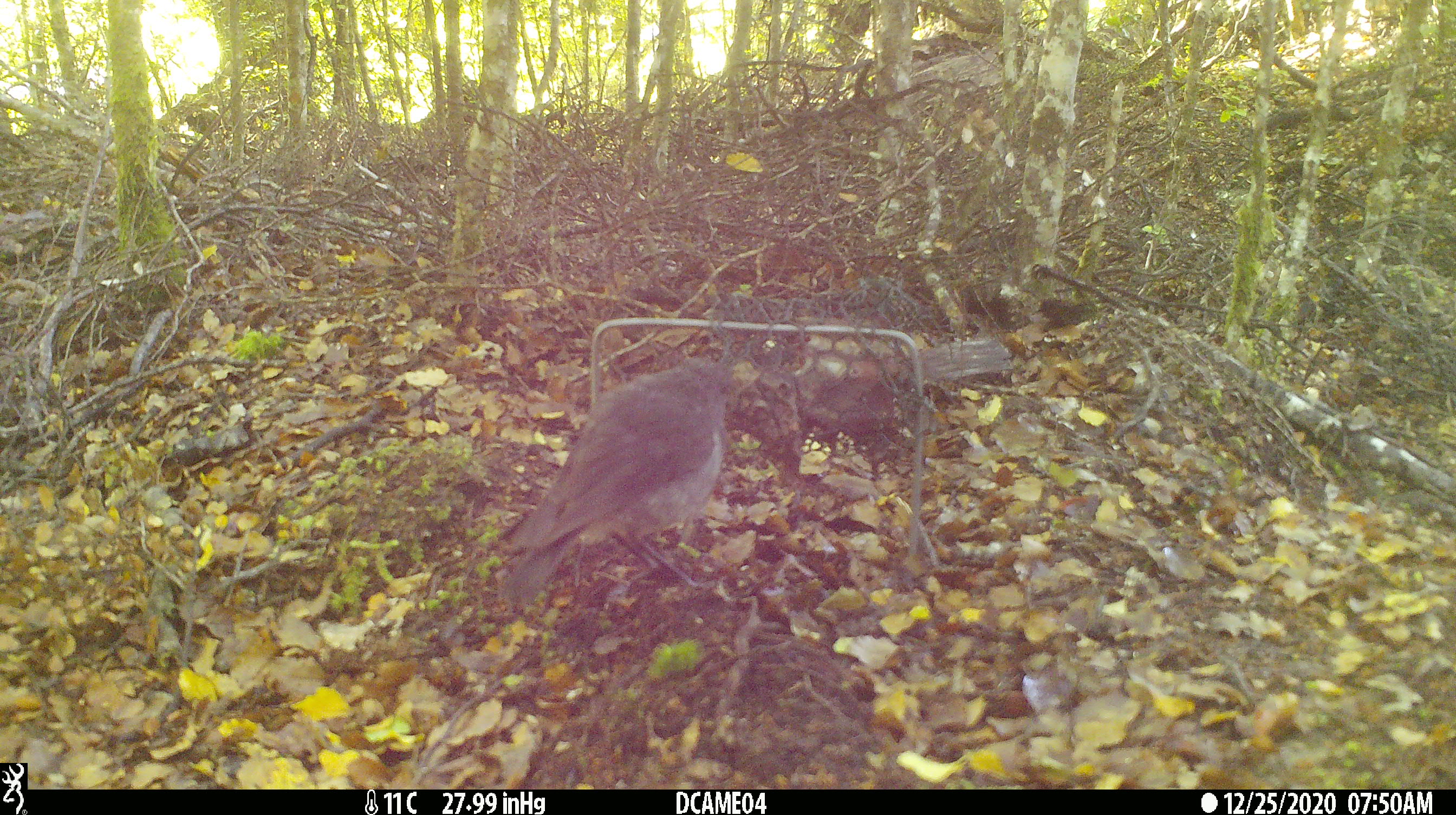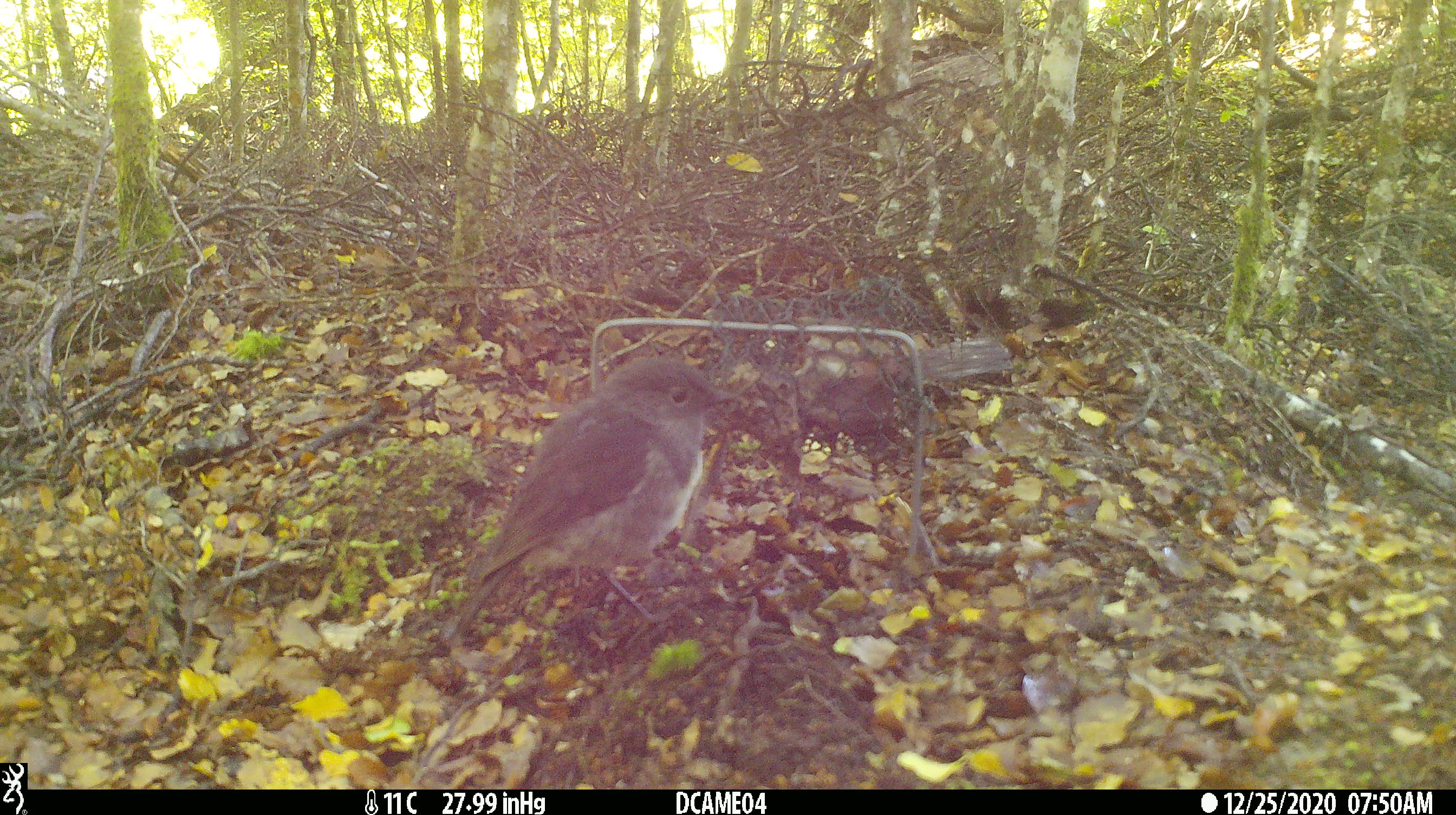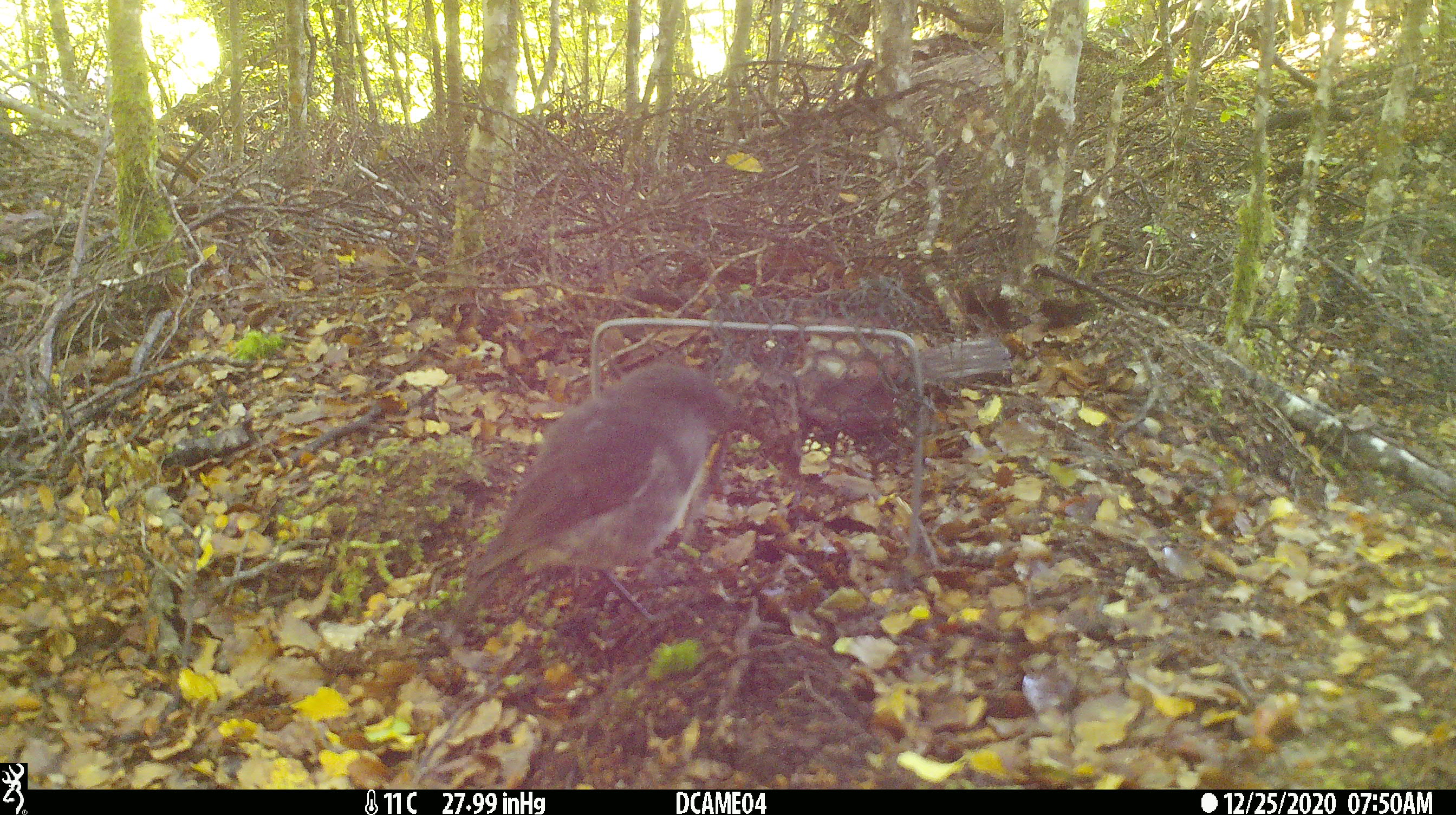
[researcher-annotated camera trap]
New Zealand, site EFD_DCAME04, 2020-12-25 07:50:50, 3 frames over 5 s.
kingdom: Animalia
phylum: Chordata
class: Aves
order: Passeriformes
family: Petroicidae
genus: Petroica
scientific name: Petroica australis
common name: new zealand robin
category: robin